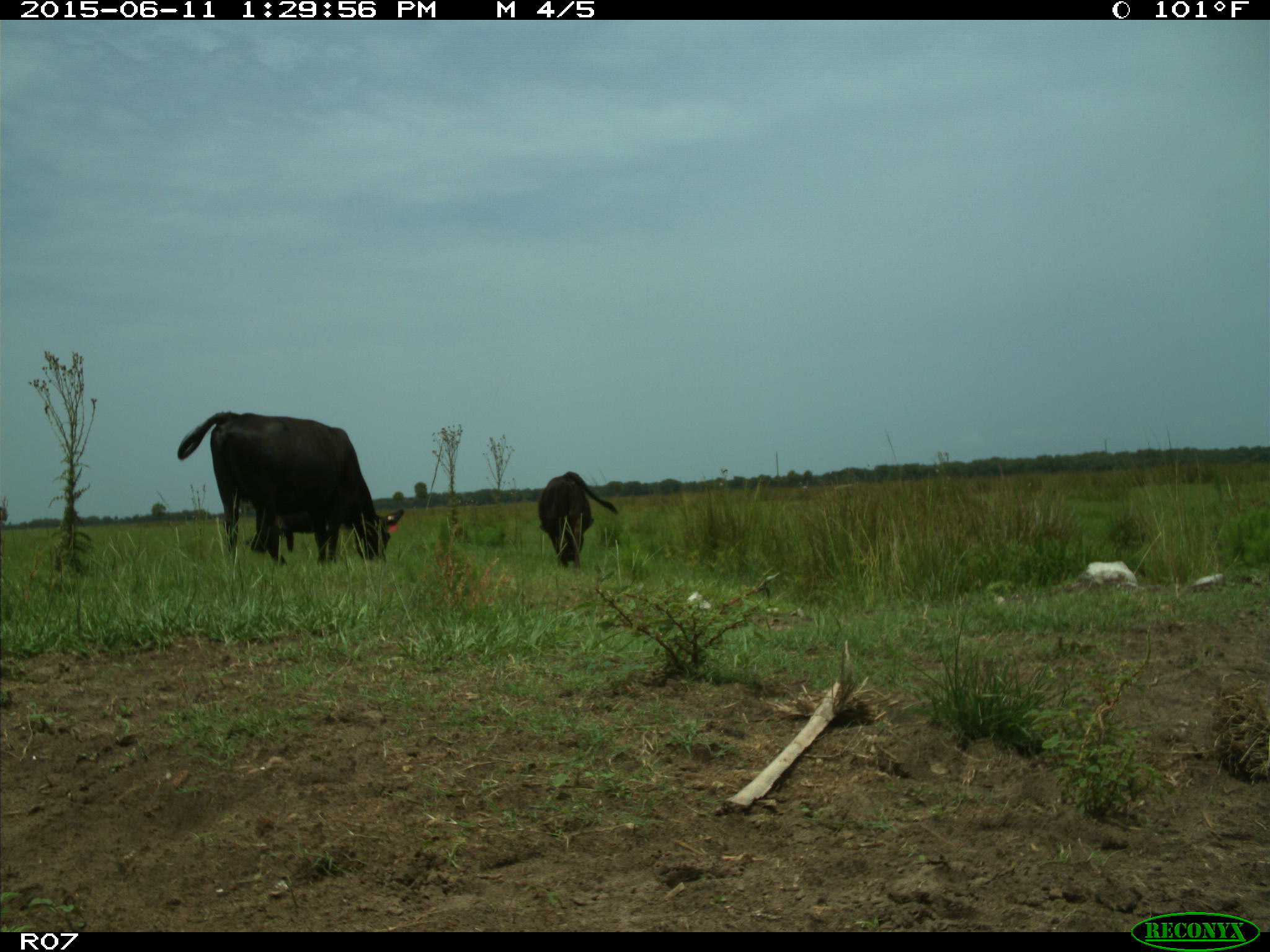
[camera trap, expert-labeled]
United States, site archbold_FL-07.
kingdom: Animalia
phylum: Chordata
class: Mammalia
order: Artiodactyla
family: Bovidae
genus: Bos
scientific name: Bos taurus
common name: domestic cow